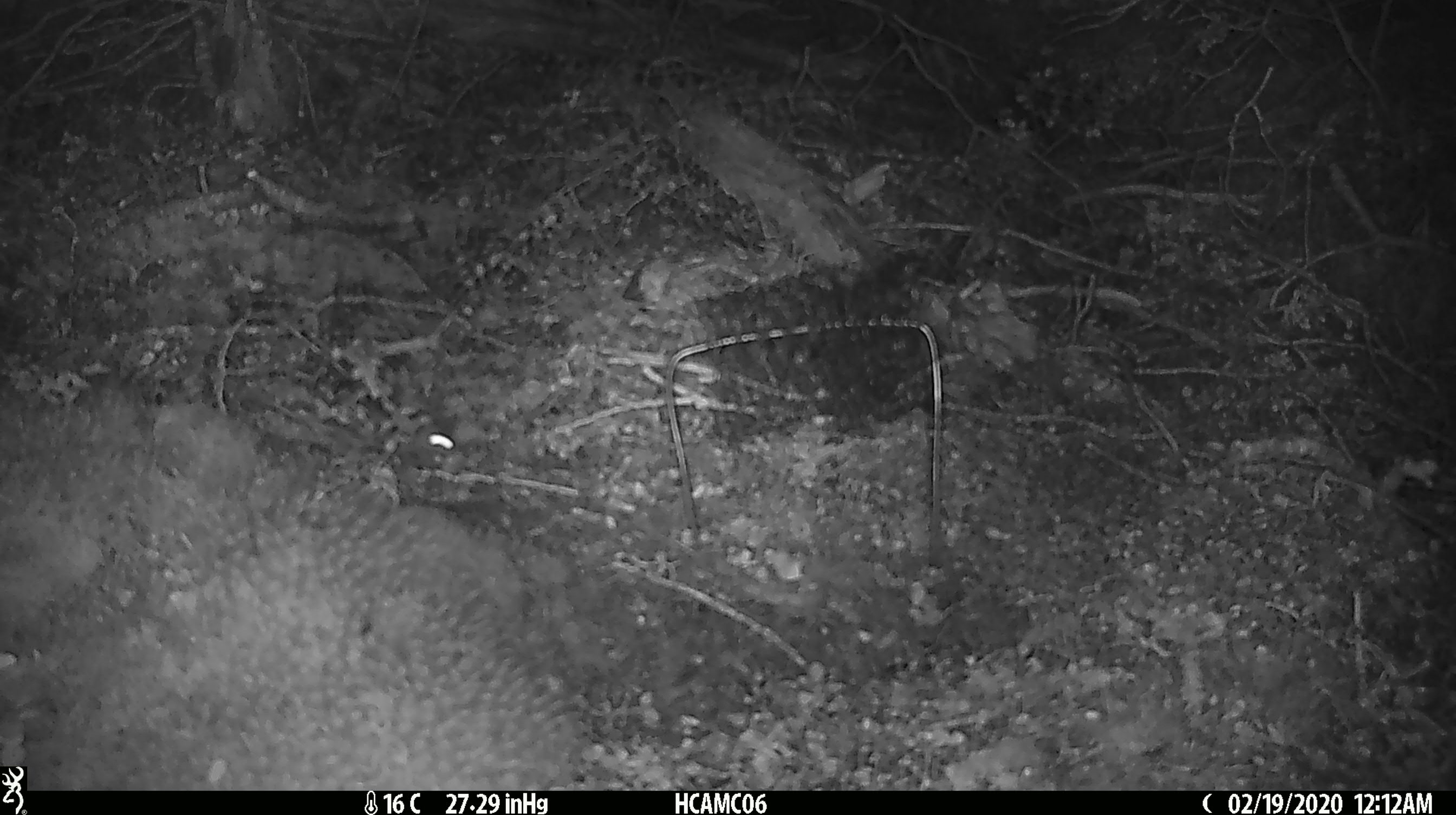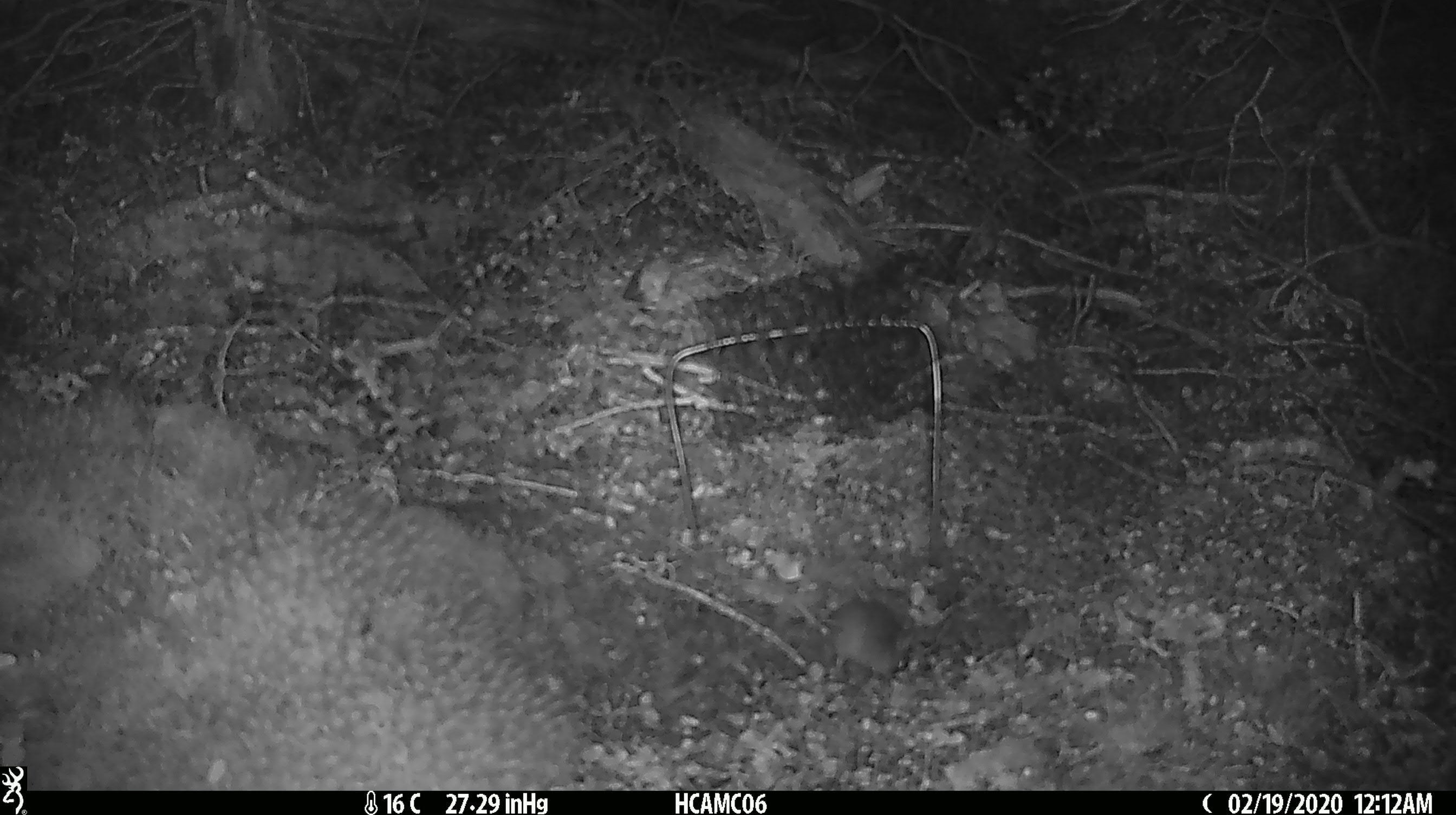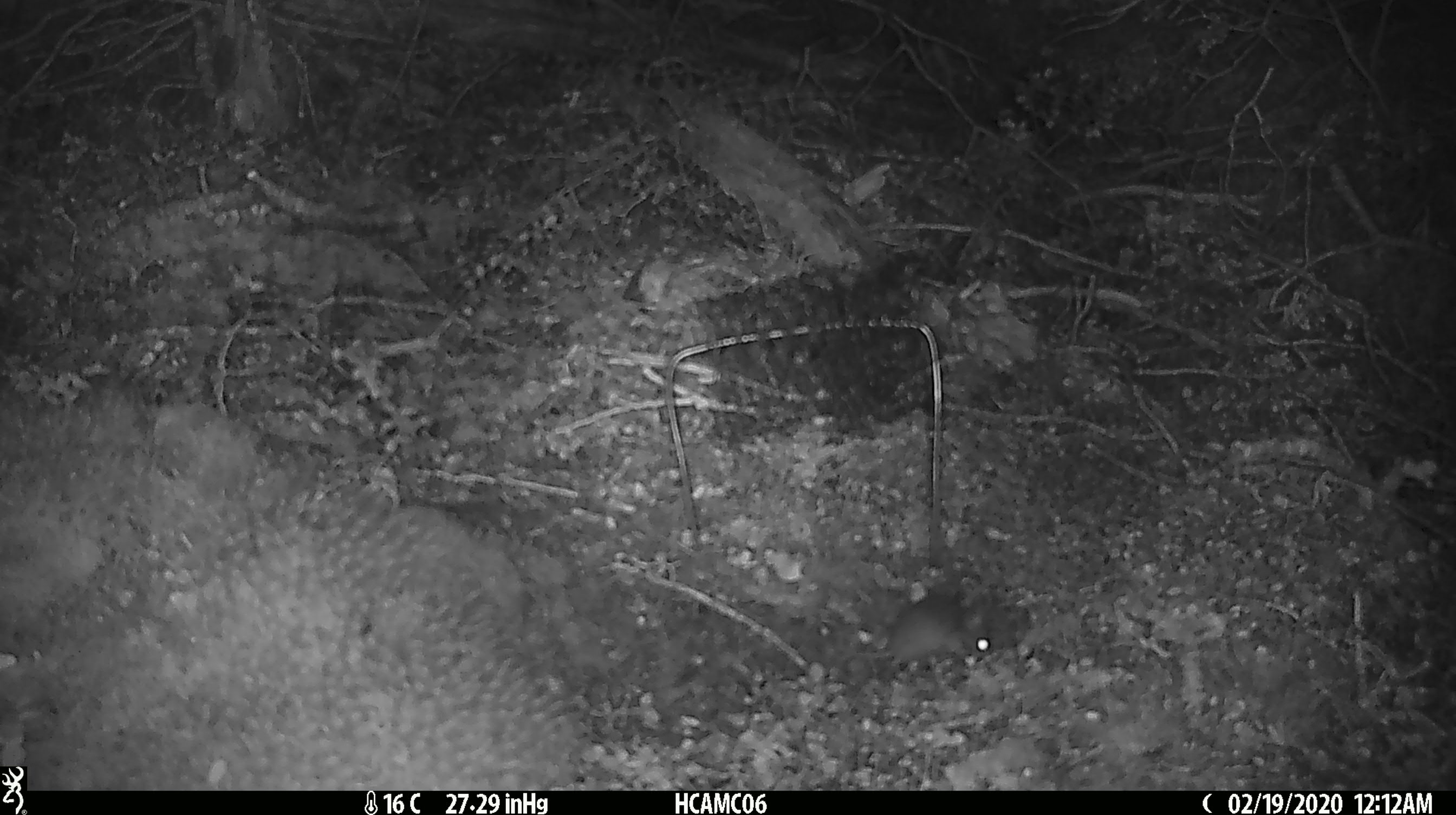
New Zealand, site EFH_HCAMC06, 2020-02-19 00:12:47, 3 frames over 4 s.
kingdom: Animalia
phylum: Chordata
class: Mammalia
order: Rodentia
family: Muridae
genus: Mus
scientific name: Mus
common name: mouse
Mouse (Mus).